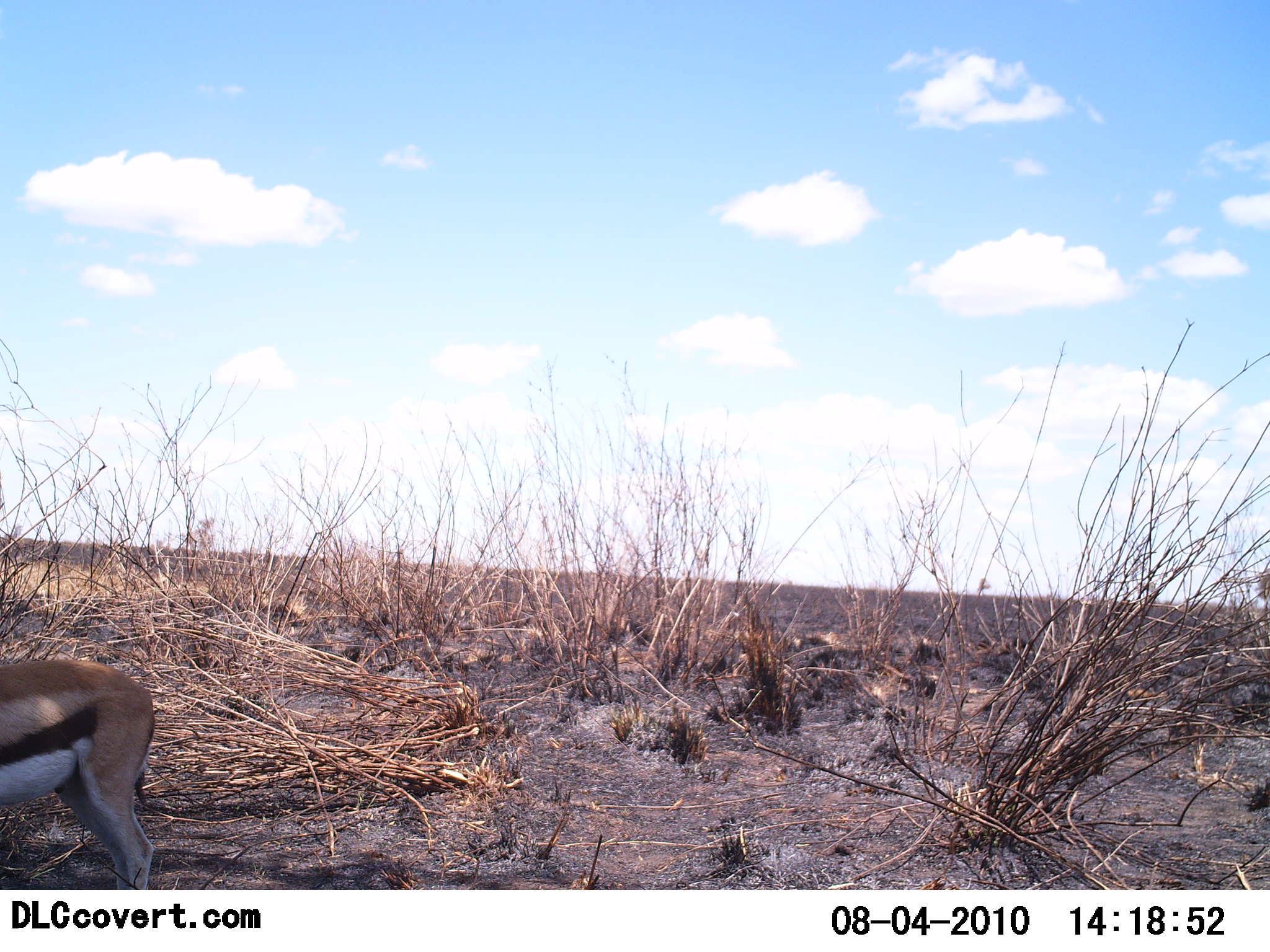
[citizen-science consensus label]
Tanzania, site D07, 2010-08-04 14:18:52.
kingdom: Animalia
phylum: Chordata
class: Mammalia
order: Artiodactyla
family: Bovidae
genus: Eudorcas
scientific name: Eudorcas thomsonii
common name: thomson's gazelle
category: gazellethomsons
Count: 1.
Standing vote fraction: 85%.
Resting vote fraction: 0%.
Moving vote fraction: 15%.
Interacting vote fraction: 0%.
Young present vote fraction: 8%.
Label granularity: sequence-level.